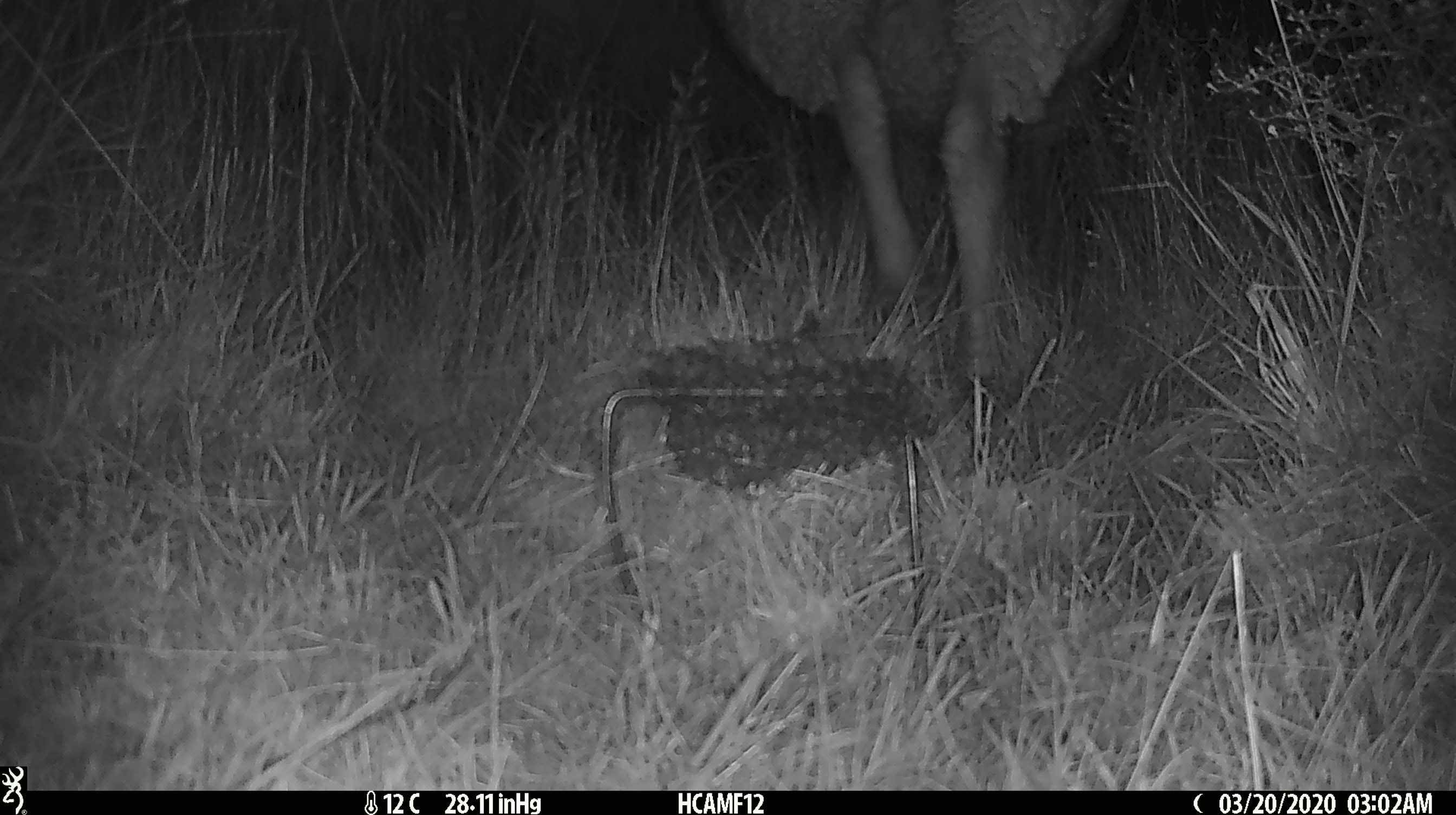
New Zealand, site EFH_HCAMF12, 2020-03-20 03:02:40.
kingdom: Animalia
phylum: Chordata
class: Mammalia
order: Artiodactyla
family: Bovidae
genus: Ovis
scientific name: Ovis aries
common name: domestic sheep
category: sheep